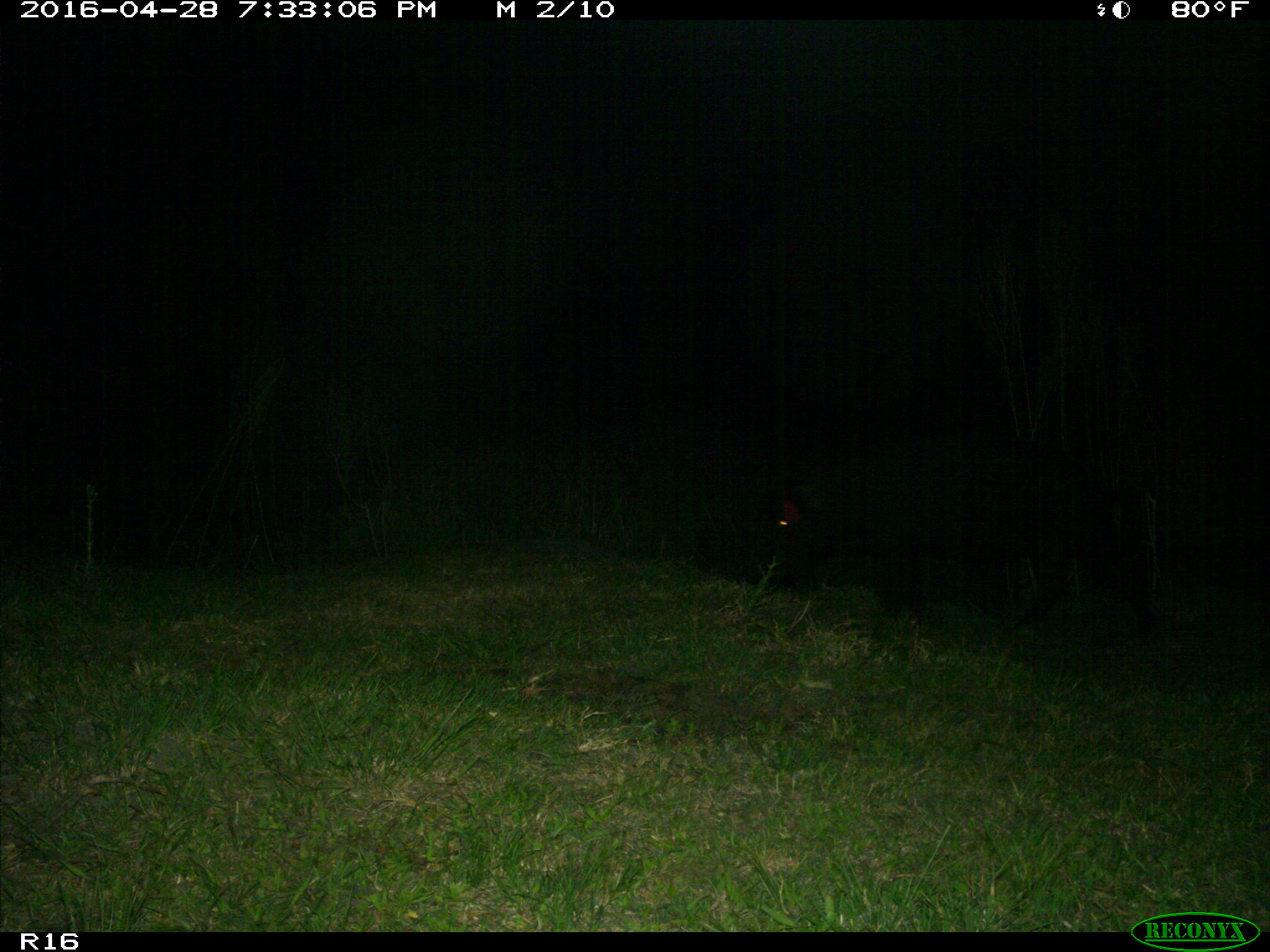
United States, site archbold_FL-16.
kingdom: Animalia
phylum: Chordata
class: Mammalia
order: Artiodactyla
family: Suidae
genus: Sus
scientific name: Sus scrofa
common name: wild boar